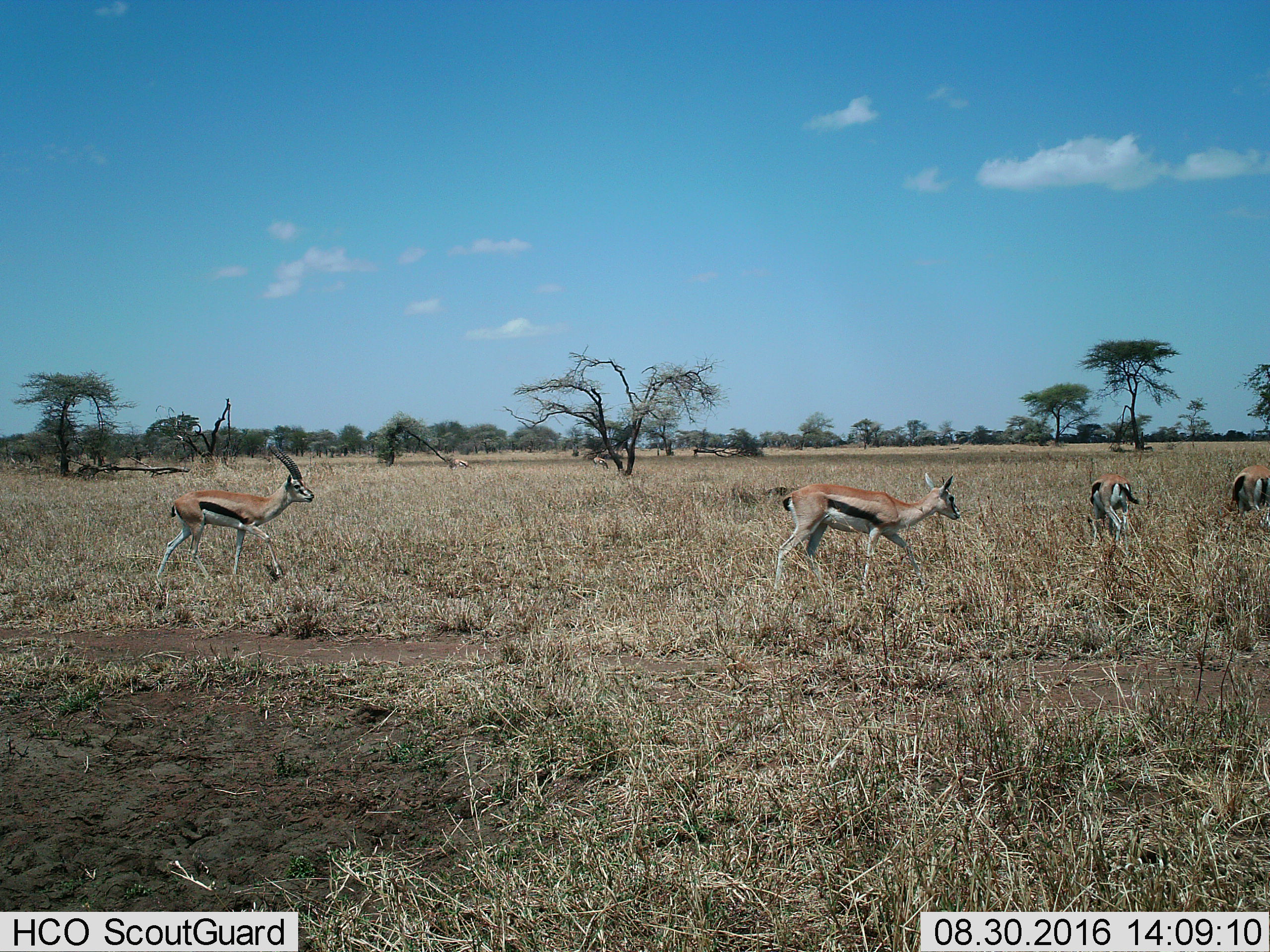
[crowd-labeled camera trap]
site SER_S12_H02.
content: unidentified animal